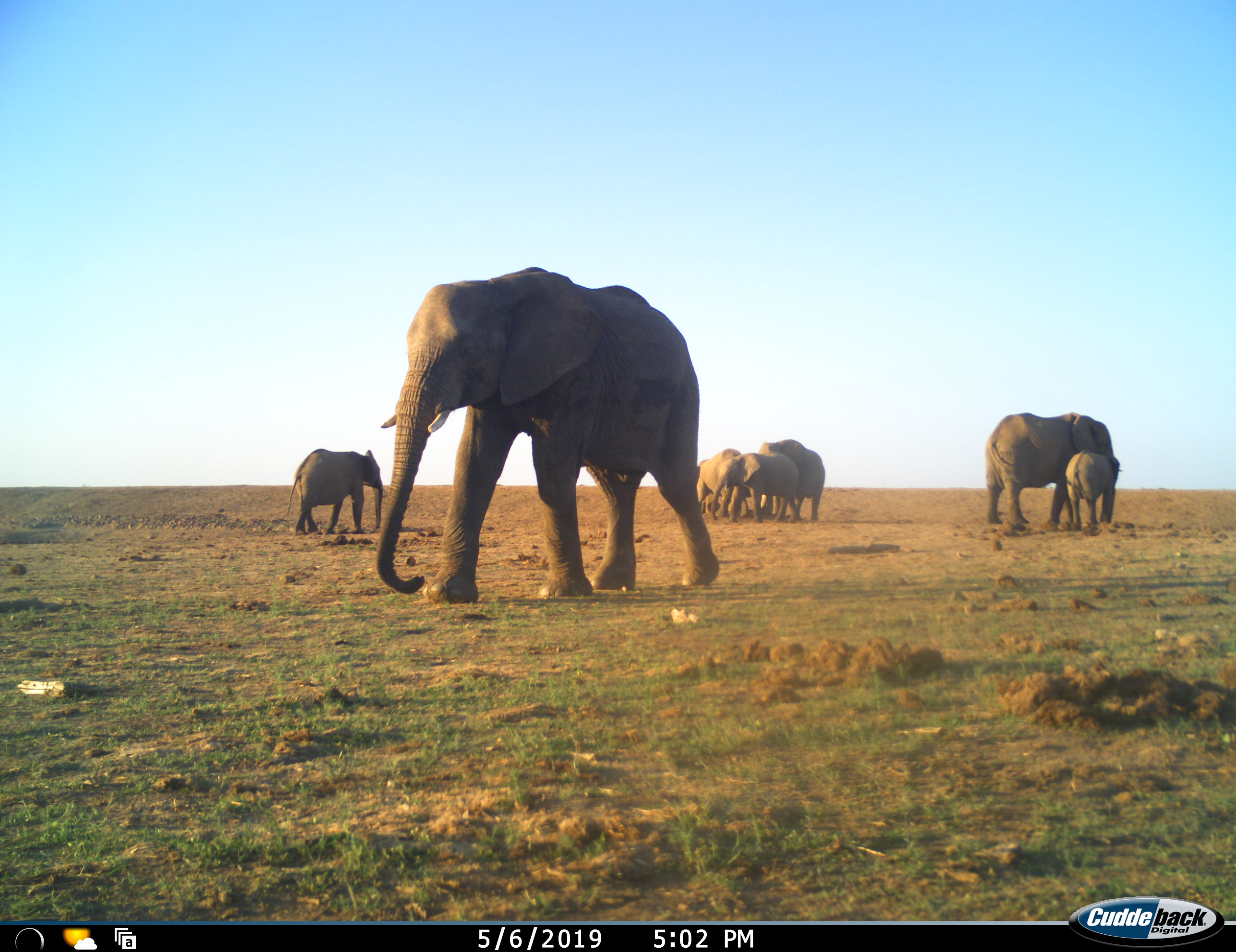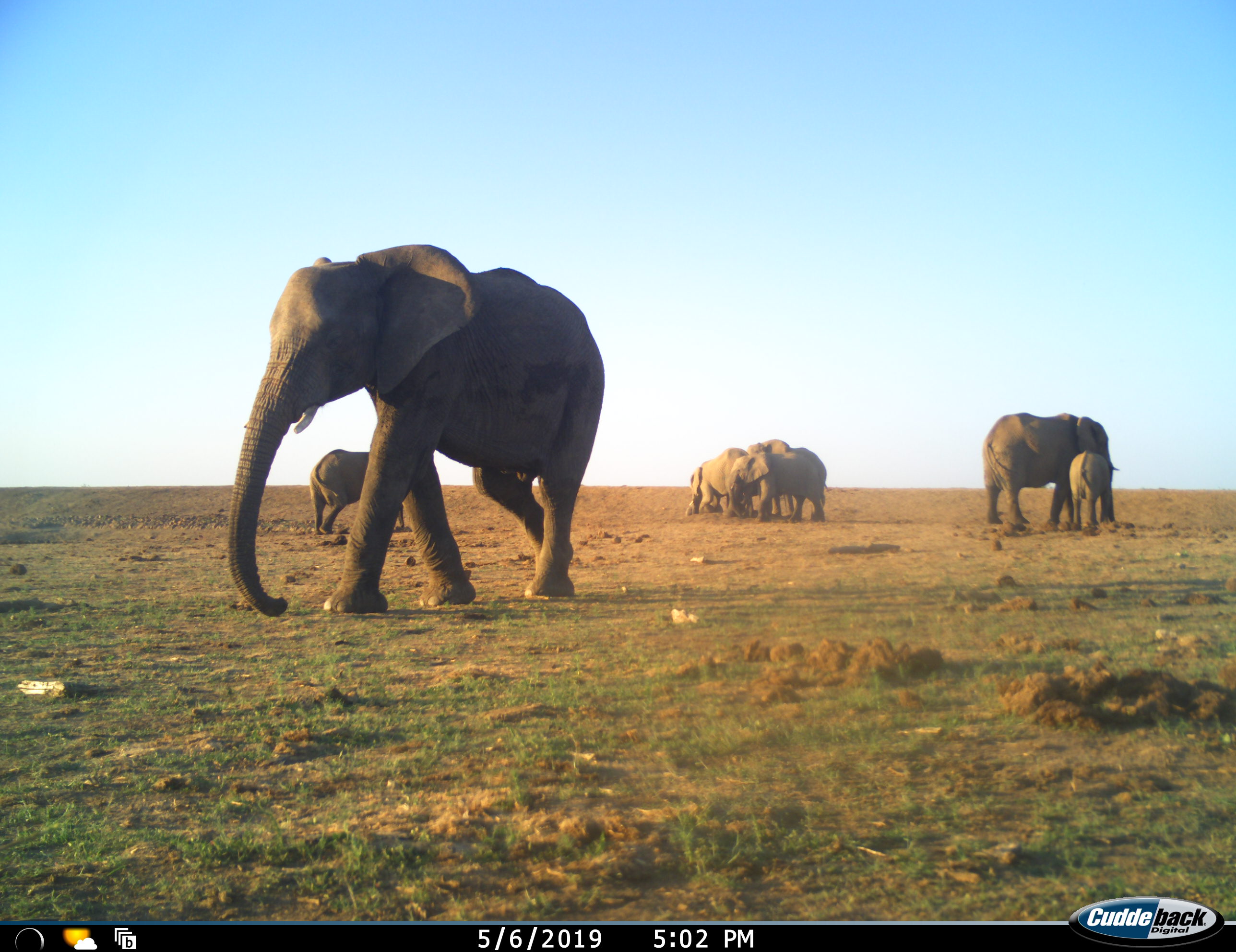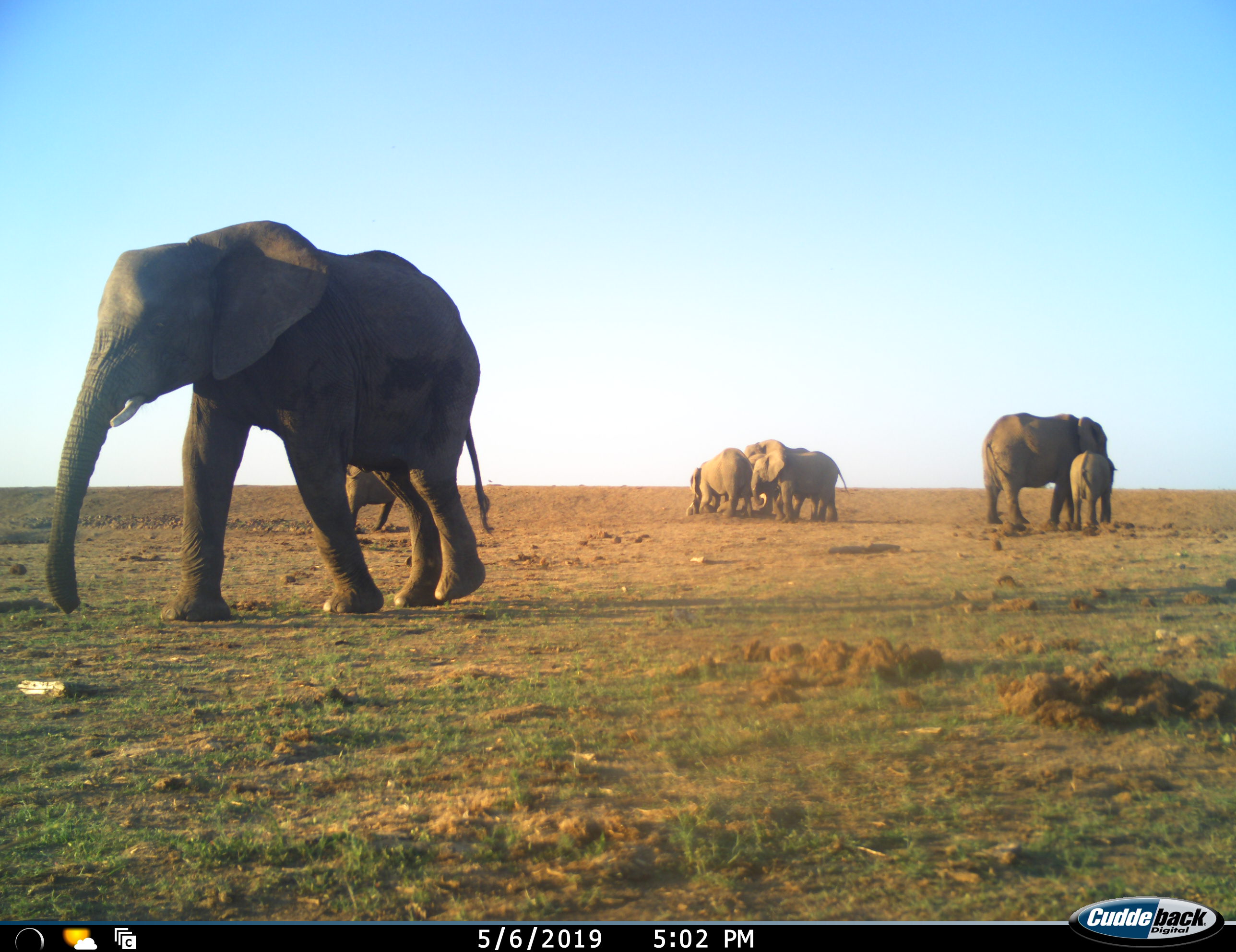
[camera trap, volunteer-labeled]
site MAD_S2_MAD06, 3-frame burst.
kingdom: Animalia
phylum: Chordata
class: Mammalia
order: Proboscidea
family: Elephantidae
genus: Loxodonta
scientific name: Loxodonta africana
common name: african bush elephant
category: elephant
Elephant (african bush elephant) (Loxodonta africana), count 7. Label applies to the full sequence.